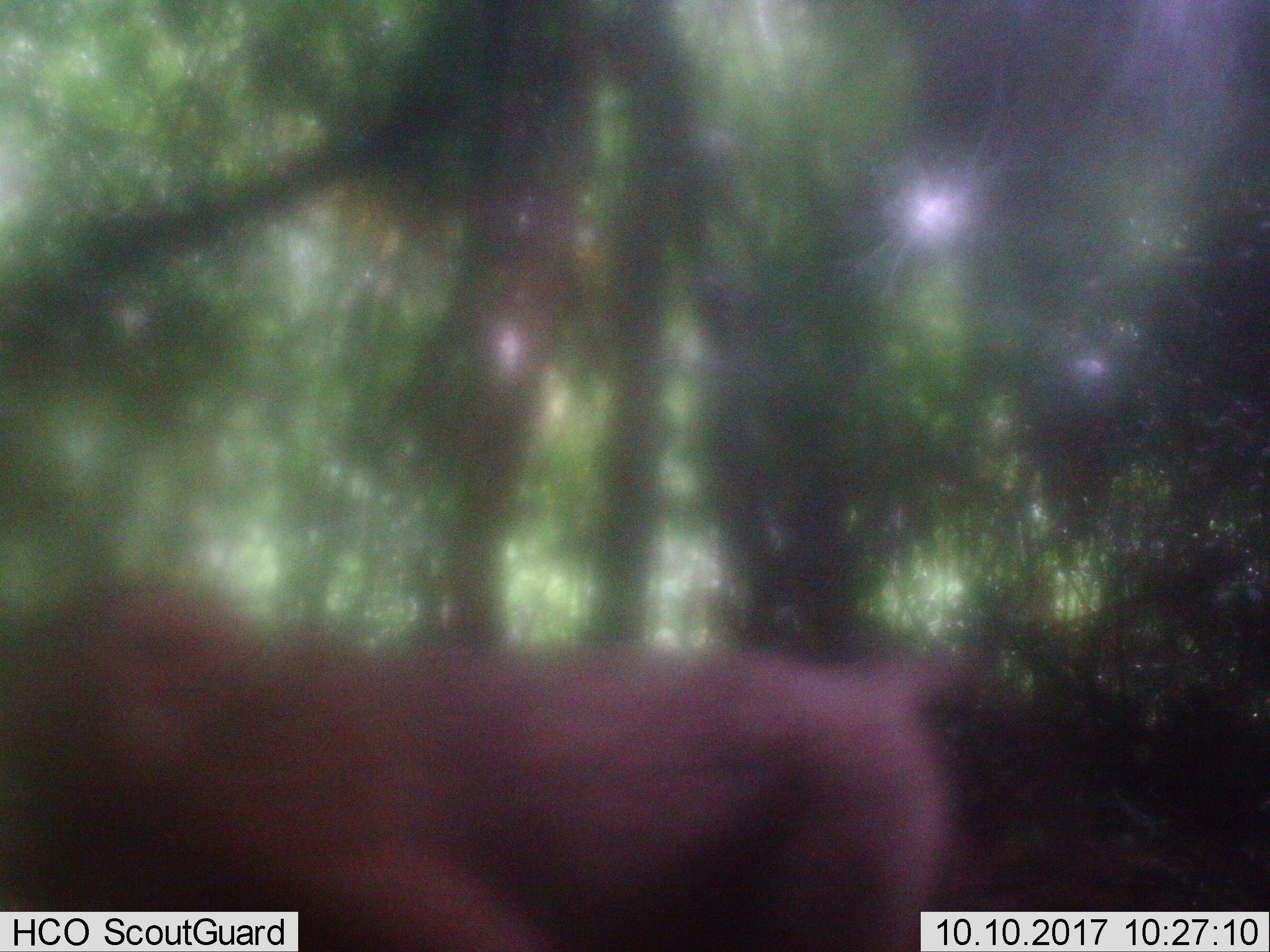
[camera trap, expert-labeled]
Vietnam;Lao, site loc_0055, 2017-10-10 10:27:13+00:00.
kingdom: Animalia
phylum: Chordata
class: Mammalia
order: Primates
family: Cercopithecidae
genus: Macaca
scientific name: Macaca nemestrina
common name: pig-tailed macaque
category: pig tailed macaque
Pig tailed macaque (pig-tailed macaque) (Macaca nemestrina). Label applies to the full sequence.